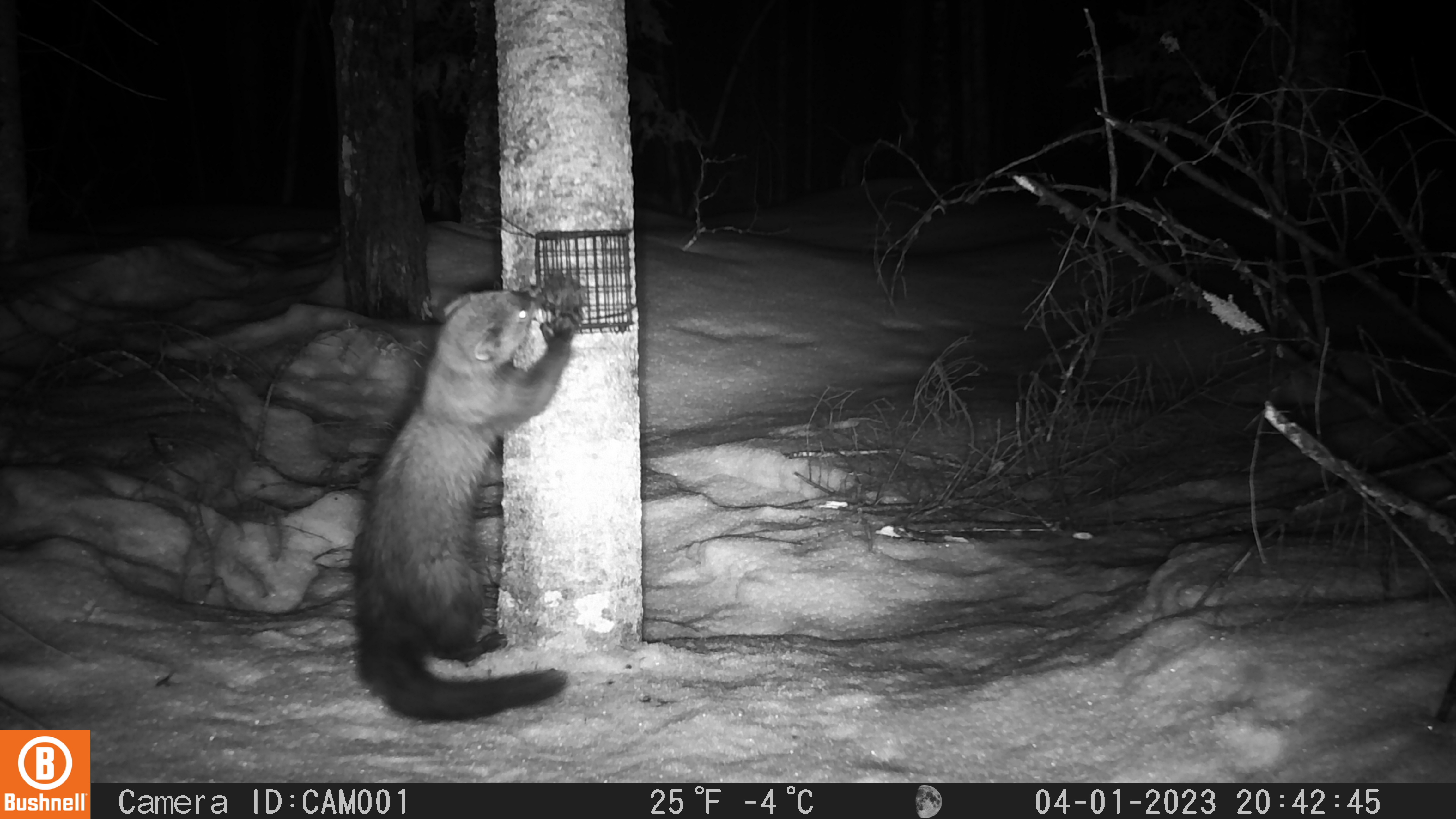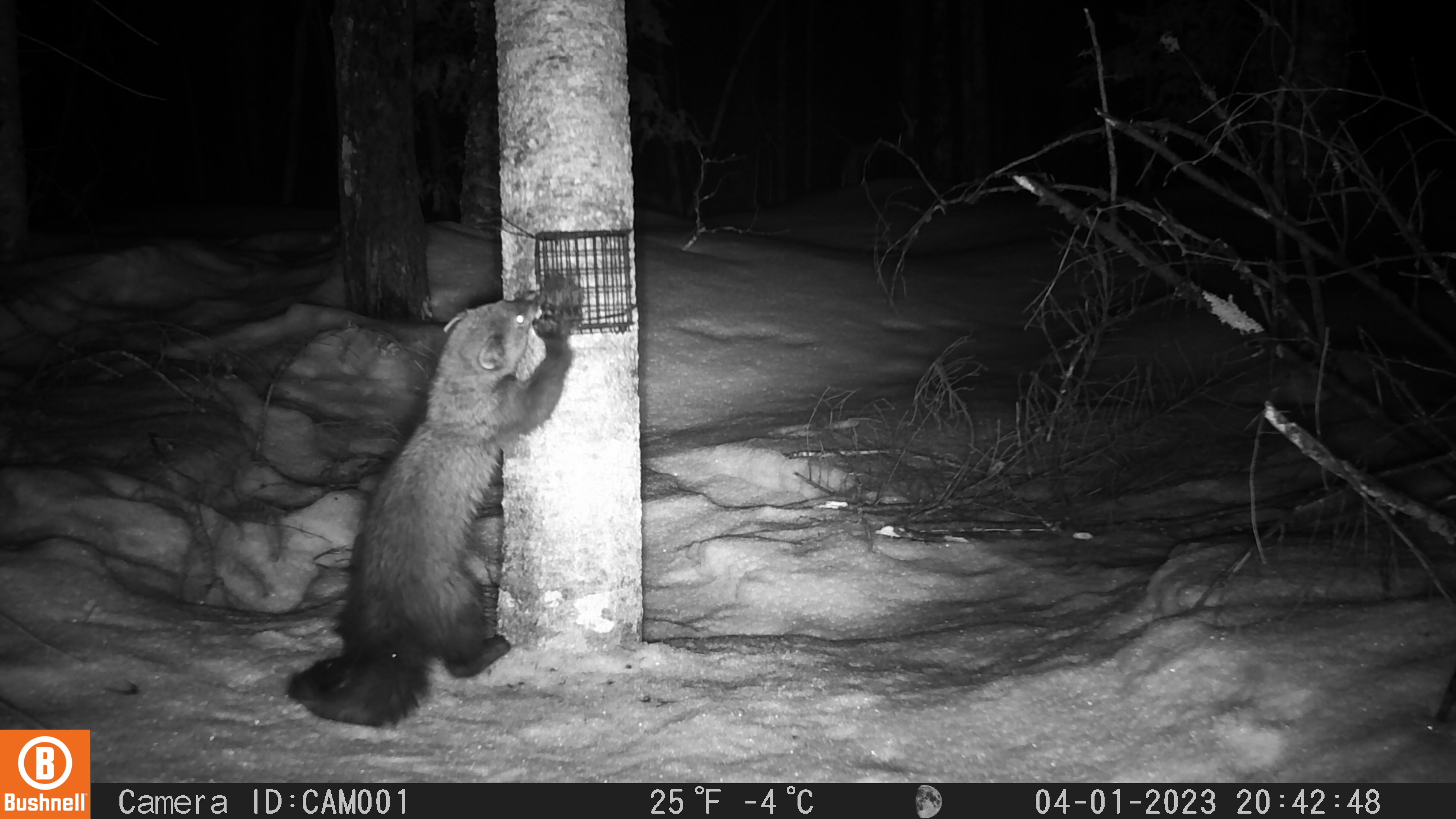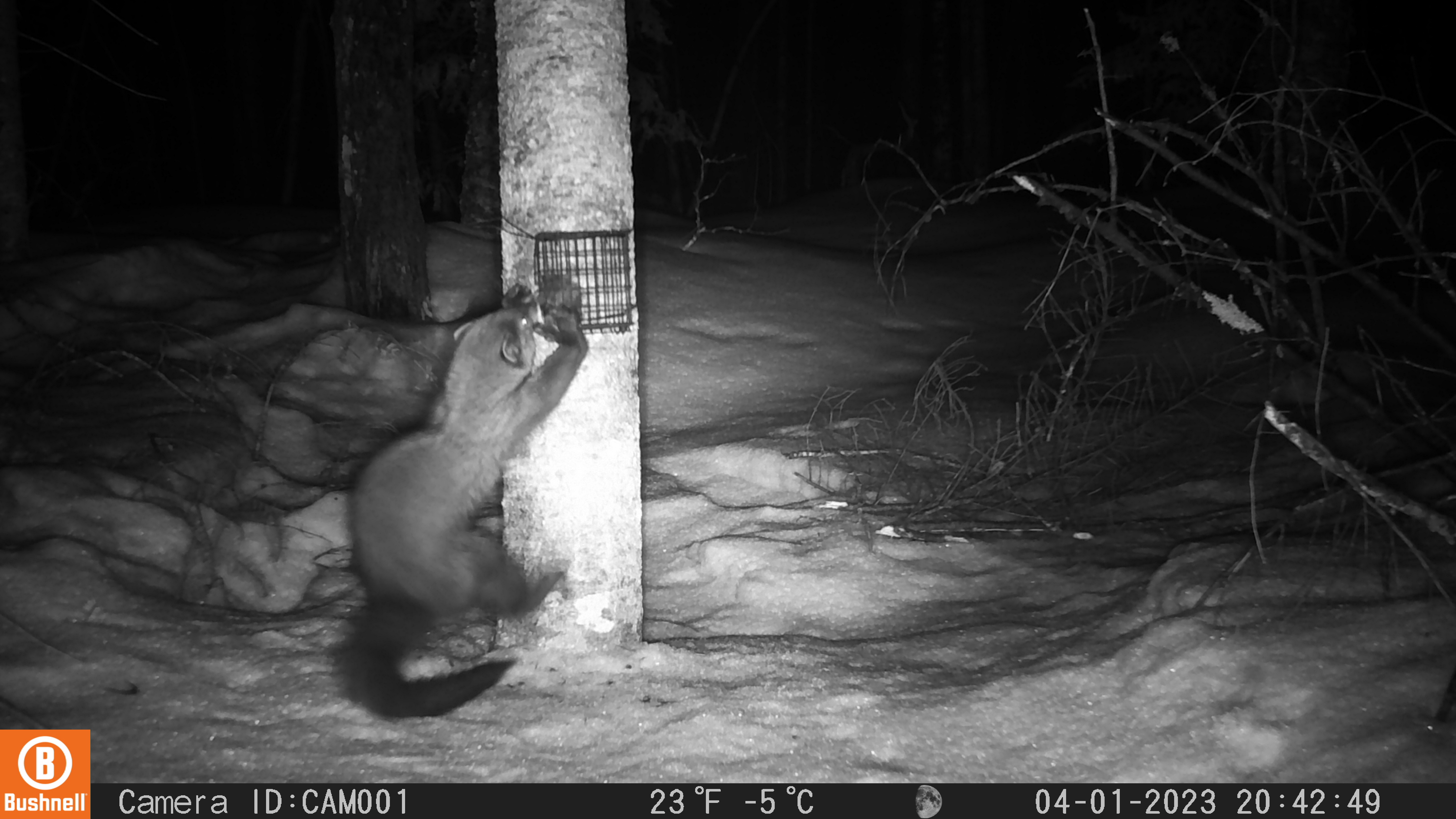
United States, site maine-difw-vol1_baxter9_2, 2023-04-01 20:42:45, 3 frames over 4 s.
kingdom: Animalia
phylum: Chordata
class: Mammalia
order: Carnivora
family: Mustelidae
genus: Pekania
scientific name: Pekania pennanti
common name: fisher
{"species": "fisher (Pekania pennanti)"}